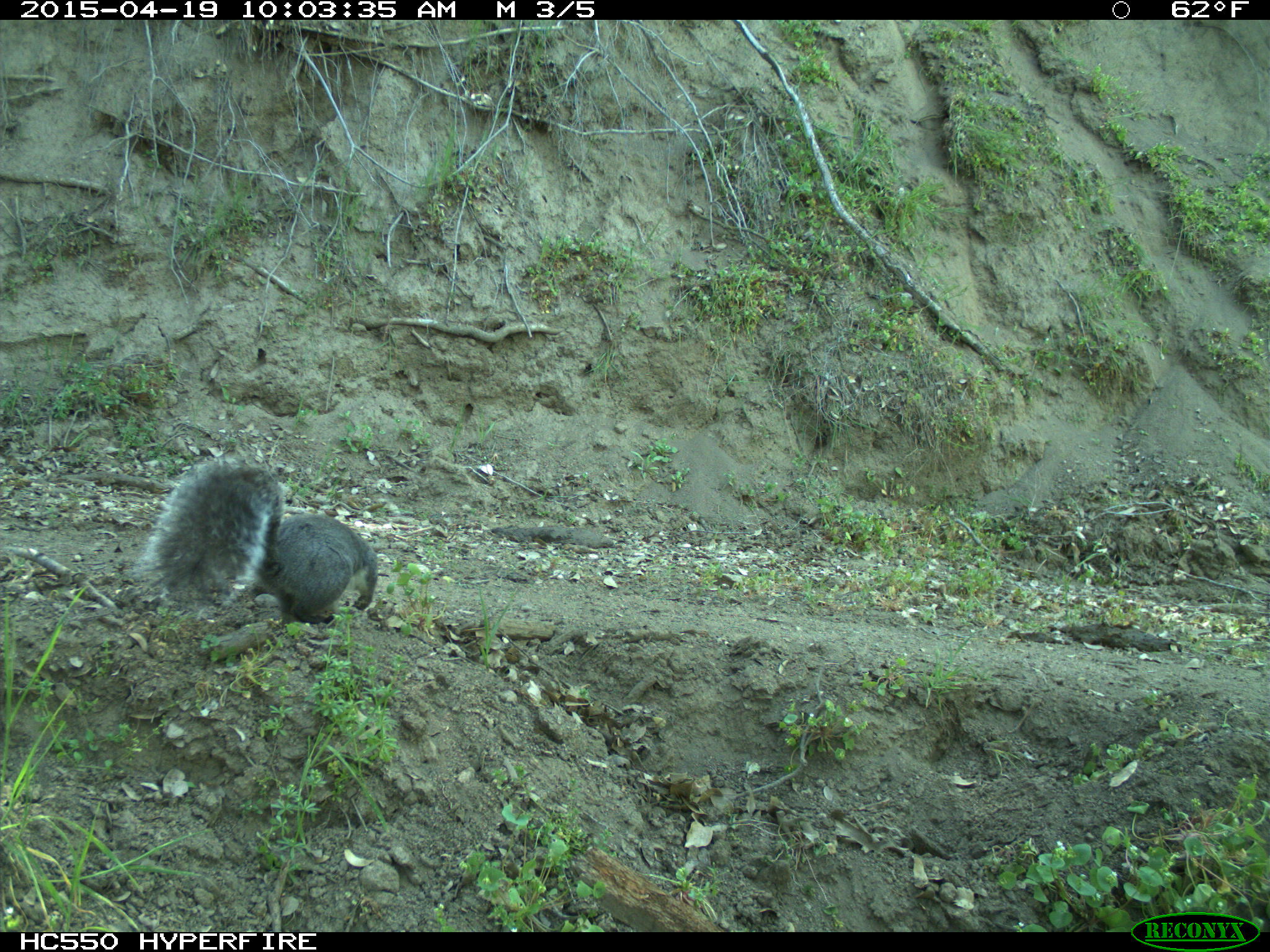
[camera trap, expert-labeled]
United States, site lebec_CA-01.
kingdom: Animalia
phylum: Chordata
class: Mammalia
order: Rodentia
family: Sciuridae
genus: Sciurus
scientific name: Sciurus carolinensis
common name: eastern gray squirrel